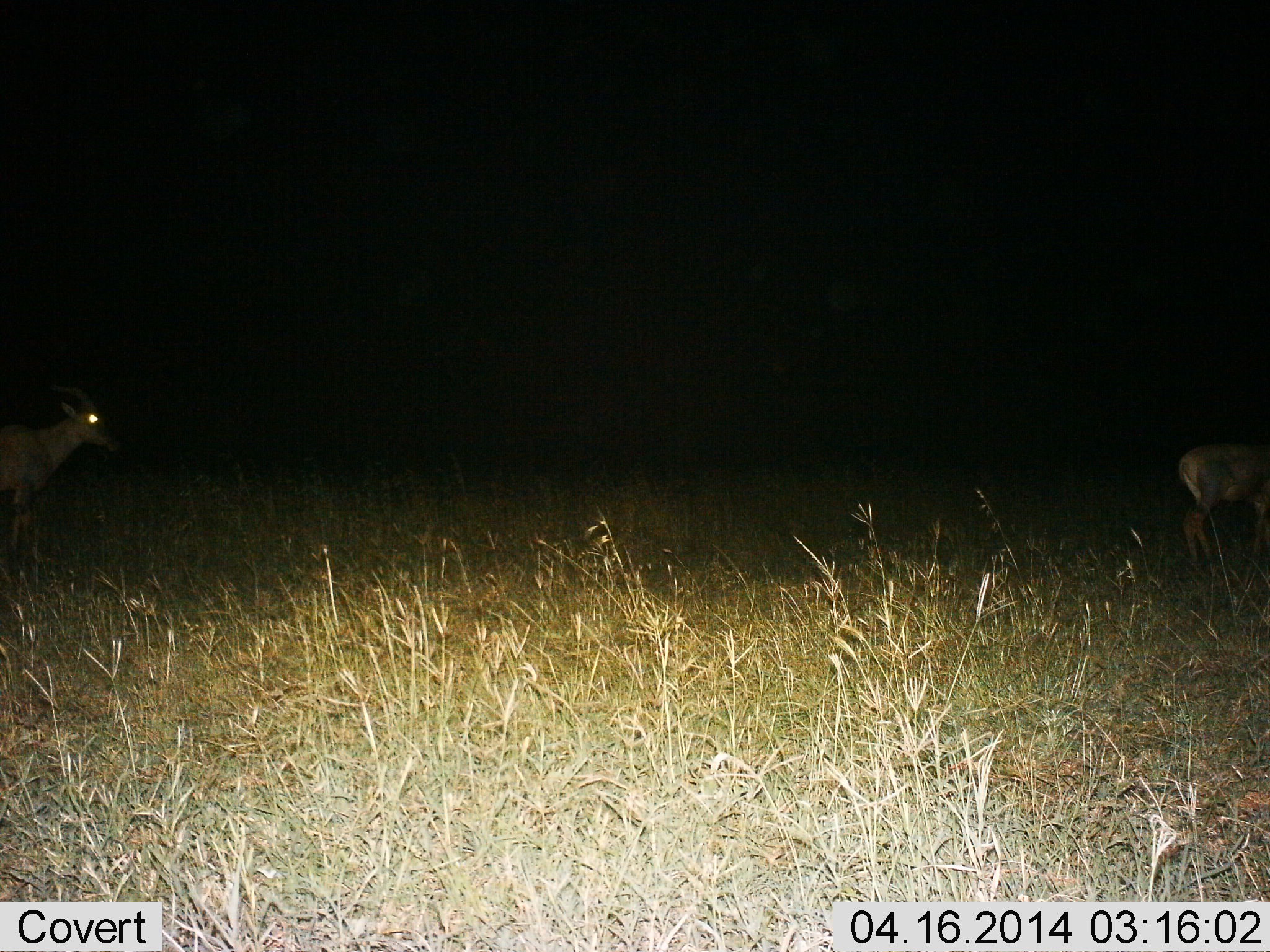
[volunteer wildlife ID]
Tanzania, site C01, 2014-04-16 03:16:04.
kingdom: Animalia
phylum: Chordata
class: Mammalia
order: Artiodactyla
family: Bovidae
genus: Damaliscus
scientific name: Damaliscus lunatus jimela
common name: topi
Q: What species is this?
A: Topi (Damaliscus lunatus jimela).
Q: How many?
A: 2.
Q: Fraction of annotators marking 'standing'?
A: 60%.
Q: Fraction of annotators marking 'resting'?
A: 0%.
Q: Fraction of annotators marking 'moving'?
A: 50%.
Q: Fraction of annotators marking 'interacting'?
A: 0%.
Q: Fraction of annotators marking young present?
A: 0%.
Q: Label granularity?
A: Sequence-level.